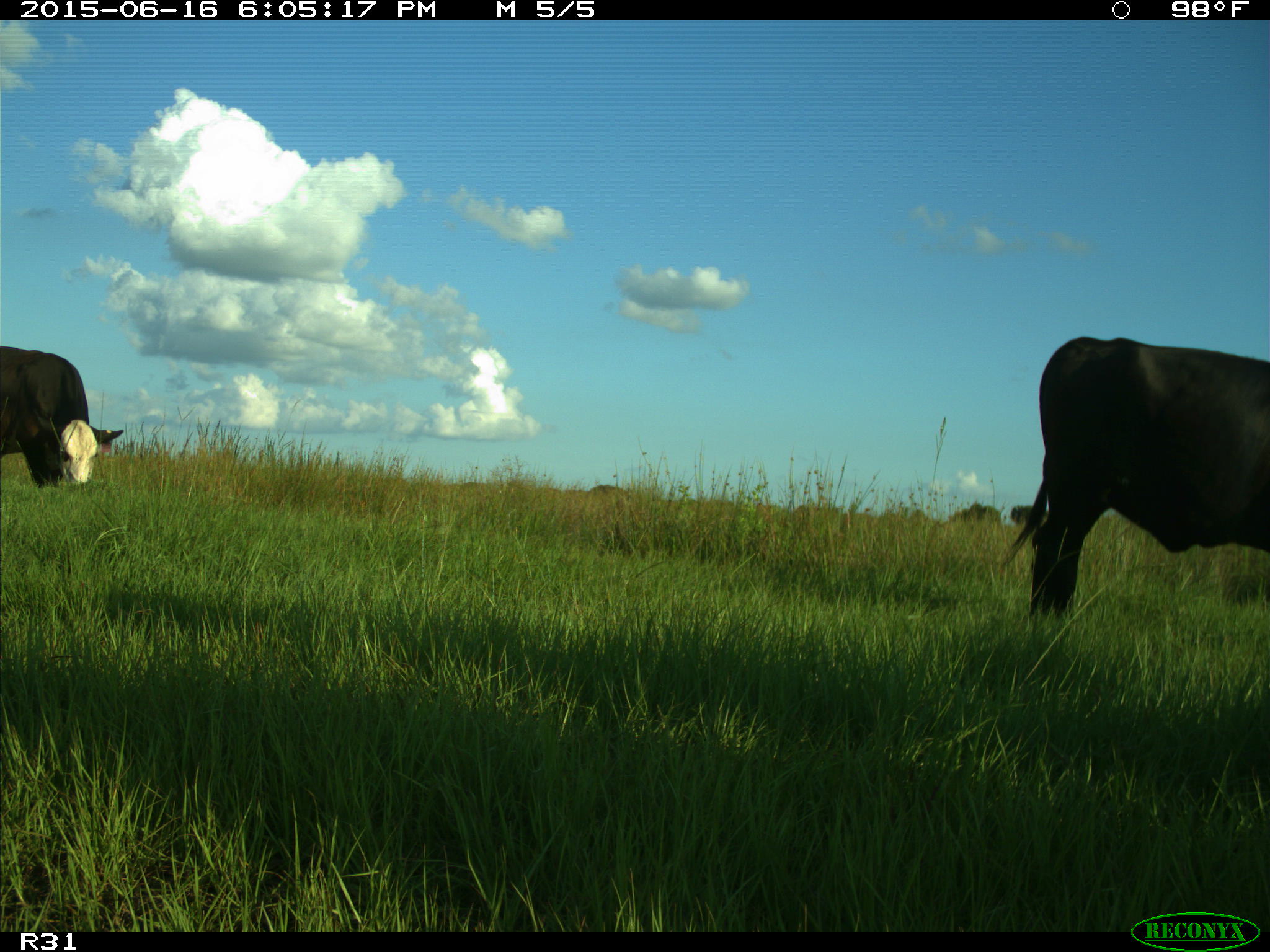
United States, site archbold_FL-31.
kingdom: Animalia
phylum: Chordata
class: Mammalia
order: Artiodactyla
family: Bovidae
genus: Bos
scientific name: Bos taurus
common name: domestic cow